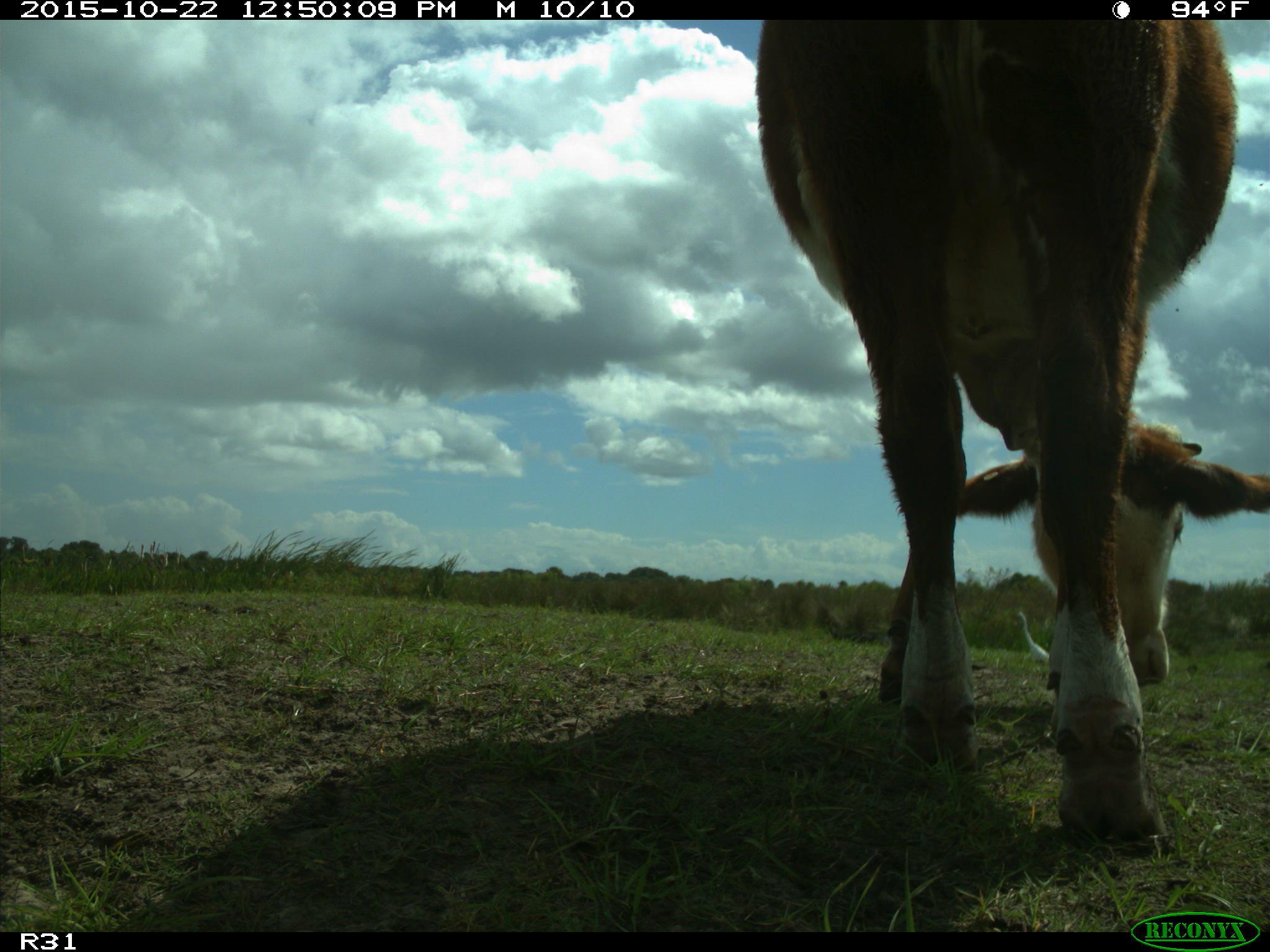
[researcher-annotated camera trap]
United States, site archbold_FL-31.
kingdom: Animalia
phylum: Chordata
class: Mammalia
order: Artiodactyla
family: Bovidae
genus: Bos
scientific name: Bos taurus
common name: domestic cow